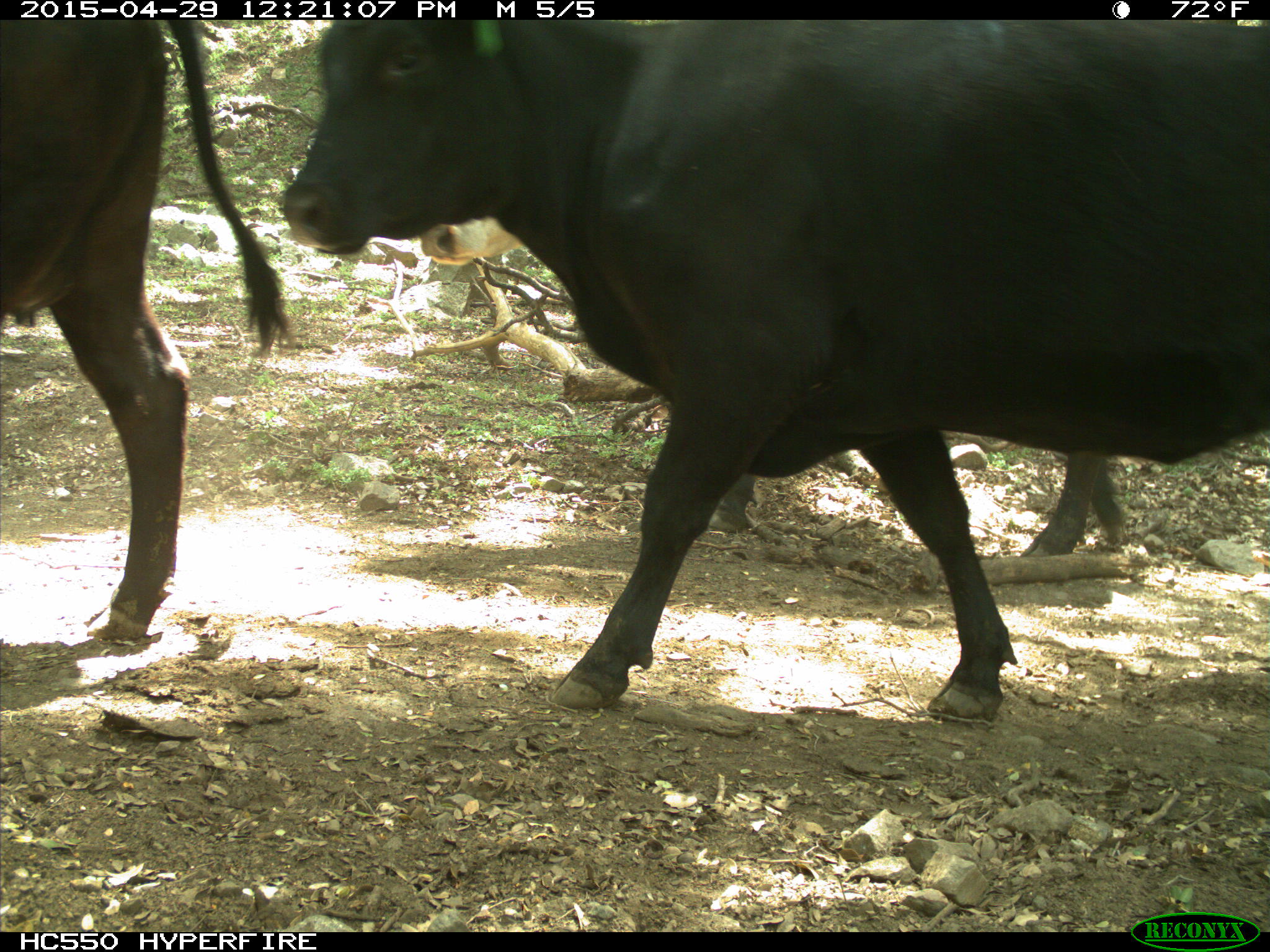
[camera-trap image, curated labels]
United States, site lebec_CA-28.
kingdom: Animalia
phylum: Chordata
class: Mammalia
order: Artiodactyla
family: Bovidae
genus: Bos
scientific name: Bos taurus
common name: domestic cow